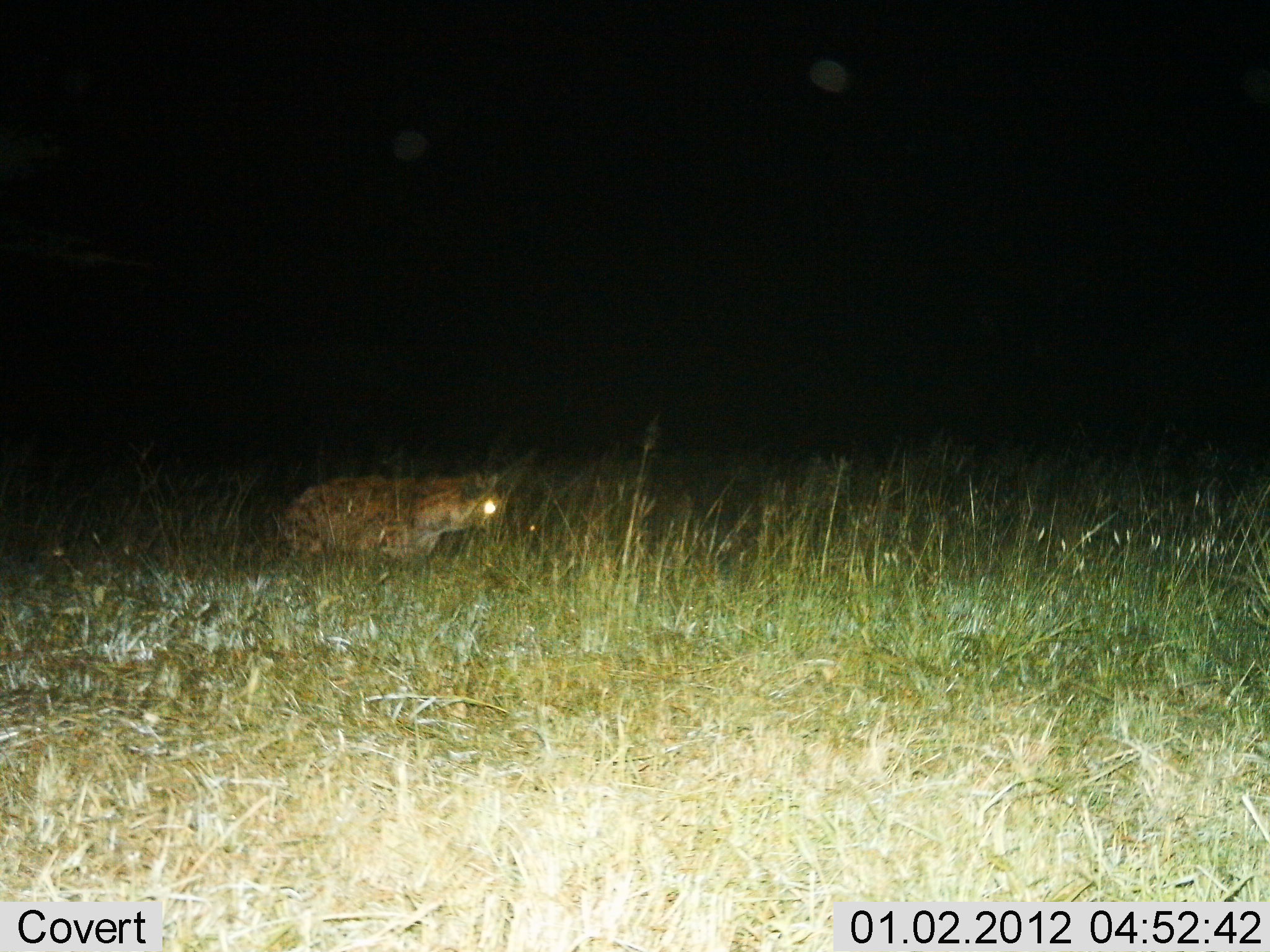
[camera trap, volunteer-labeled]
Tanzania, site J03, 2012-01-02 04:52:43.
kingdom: Animalia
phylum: Chordata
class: Mammalia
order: Carnivora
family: Hyaenidae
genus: Crocuta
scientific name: Crocuta crocuta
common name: spotted hyena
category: hyenaspotted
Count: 1.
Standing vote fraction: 52%.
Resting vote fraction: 4%.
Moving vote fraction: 41%.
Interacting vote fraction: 0%.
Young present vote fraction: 0%.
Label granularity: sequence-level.